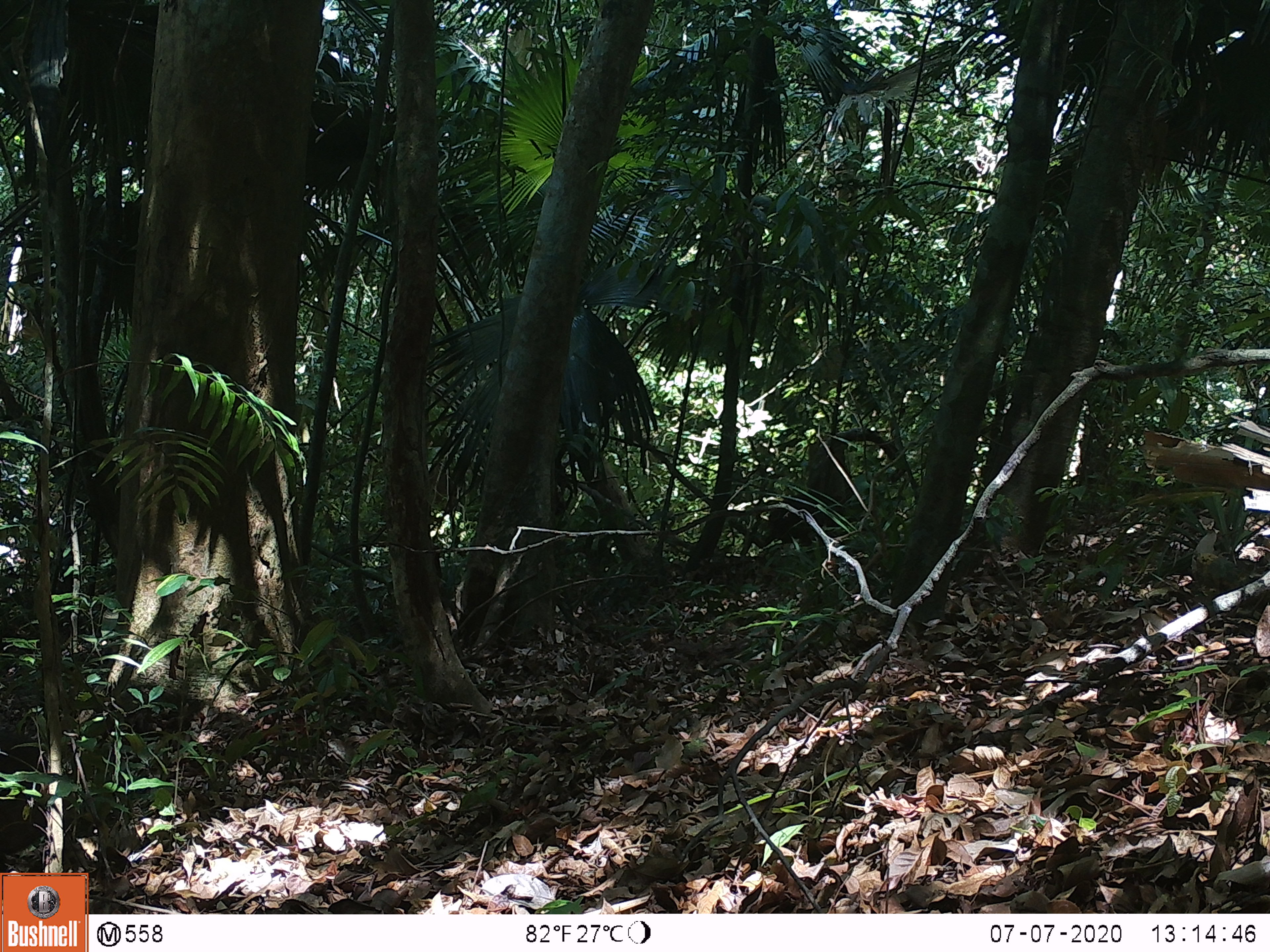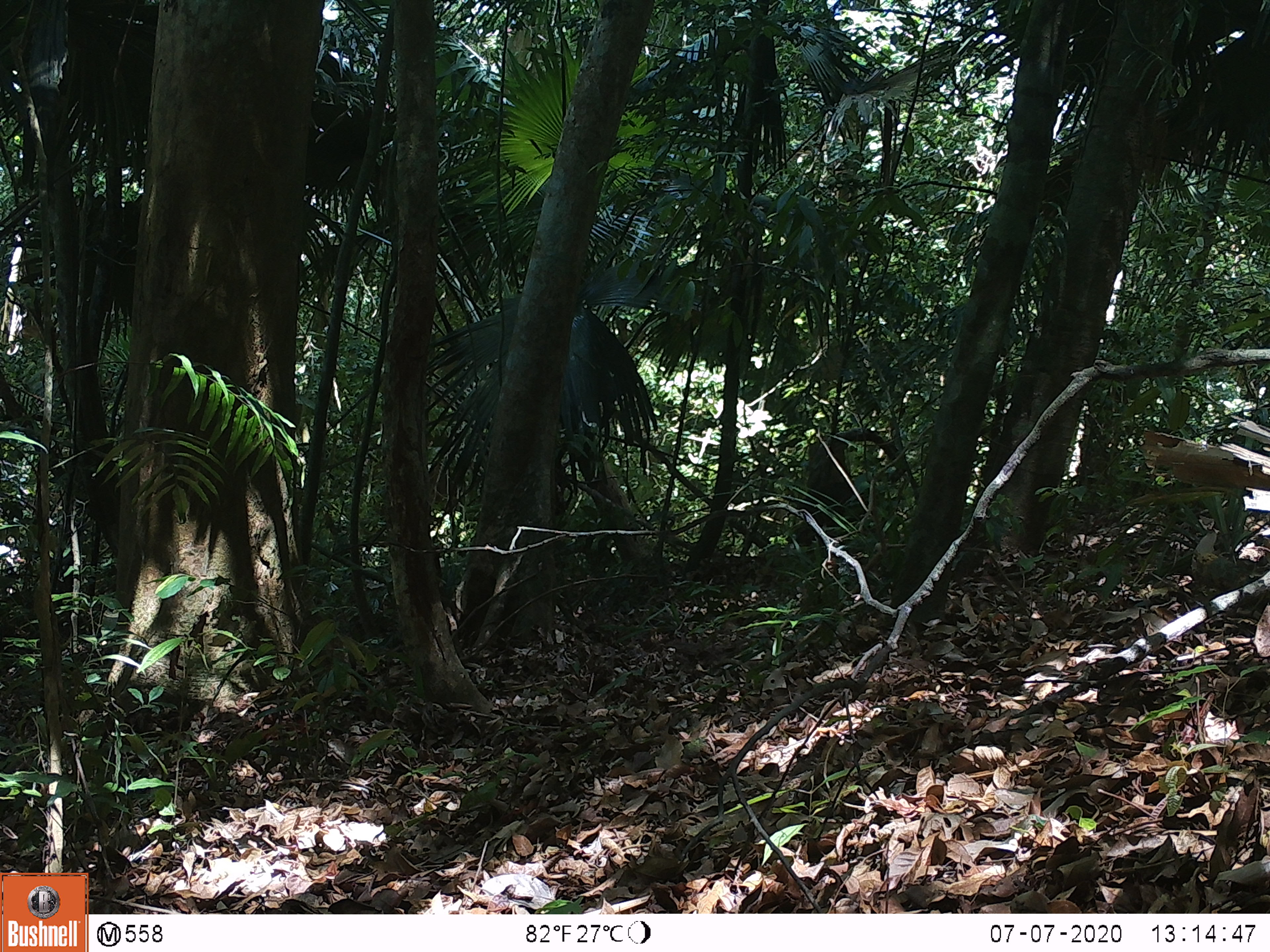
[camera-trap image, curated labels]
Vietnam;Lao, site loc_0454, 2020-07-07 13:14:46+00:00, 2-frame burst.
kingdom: Animalia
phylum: Chordata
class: Mammalia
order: Artiodactyla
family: Suidae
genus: Sus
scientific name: Sus scrofa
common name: eurasian wild pig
Eurasian wild pig (Sus scrofa). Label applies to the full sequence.